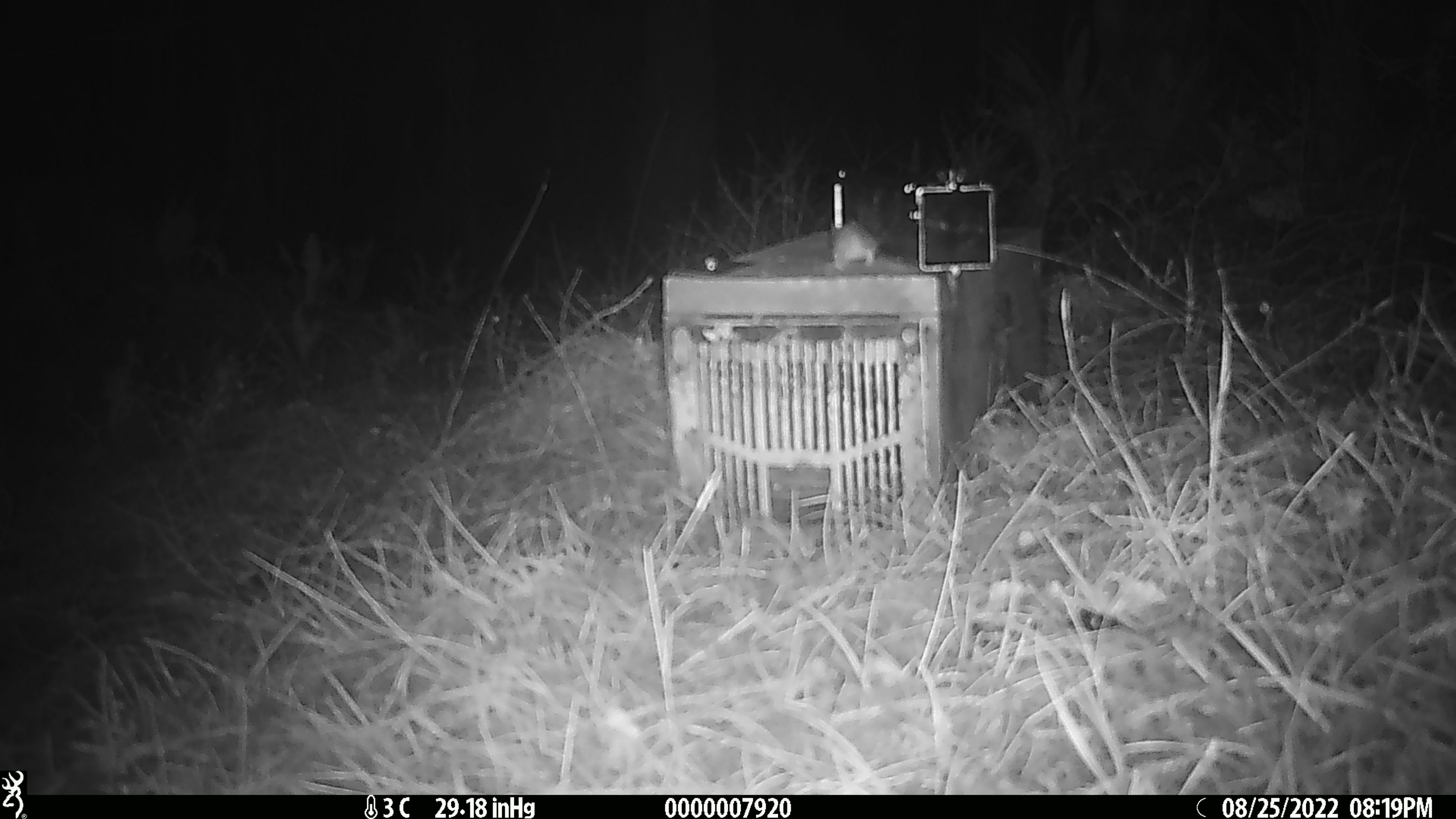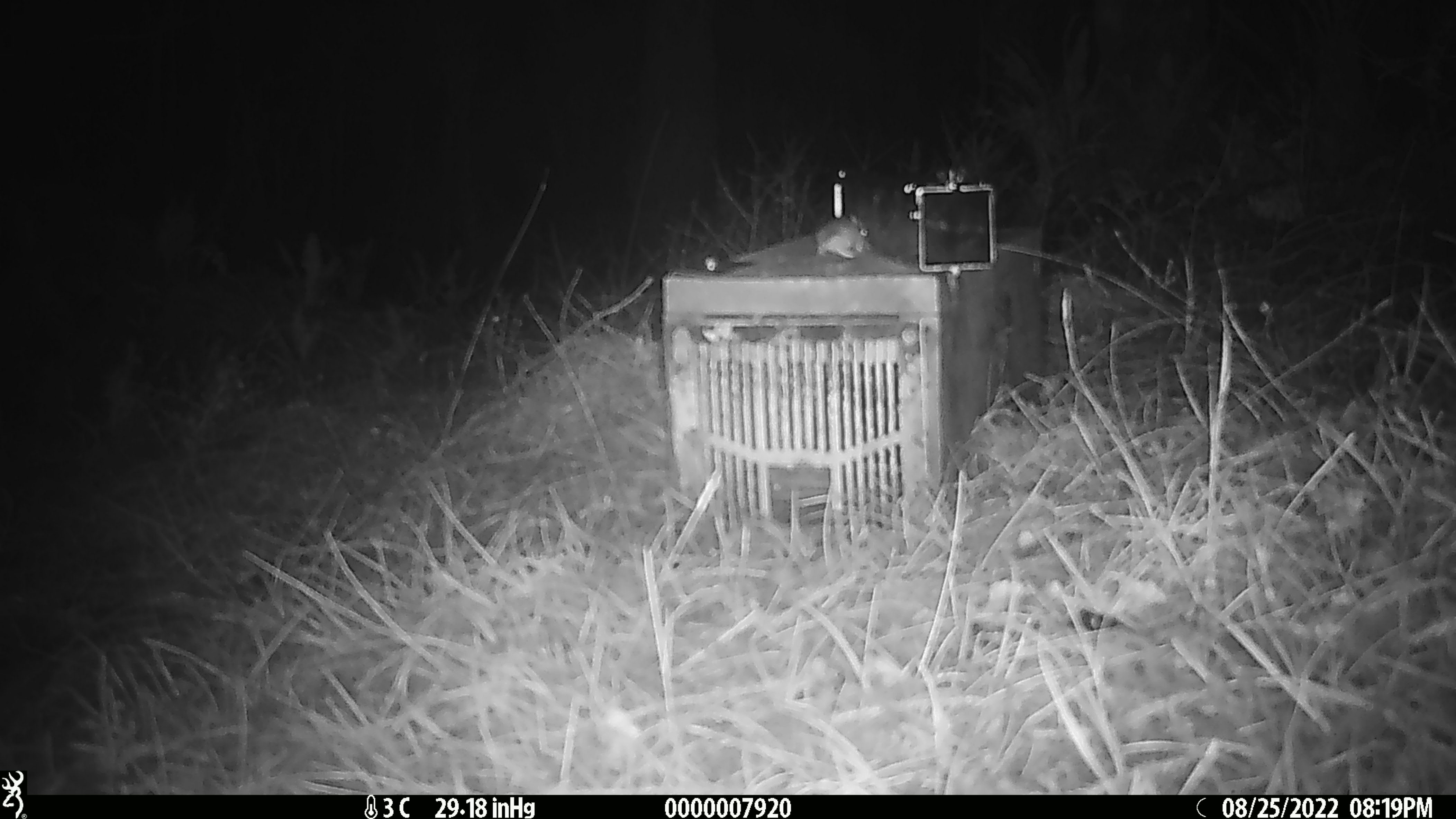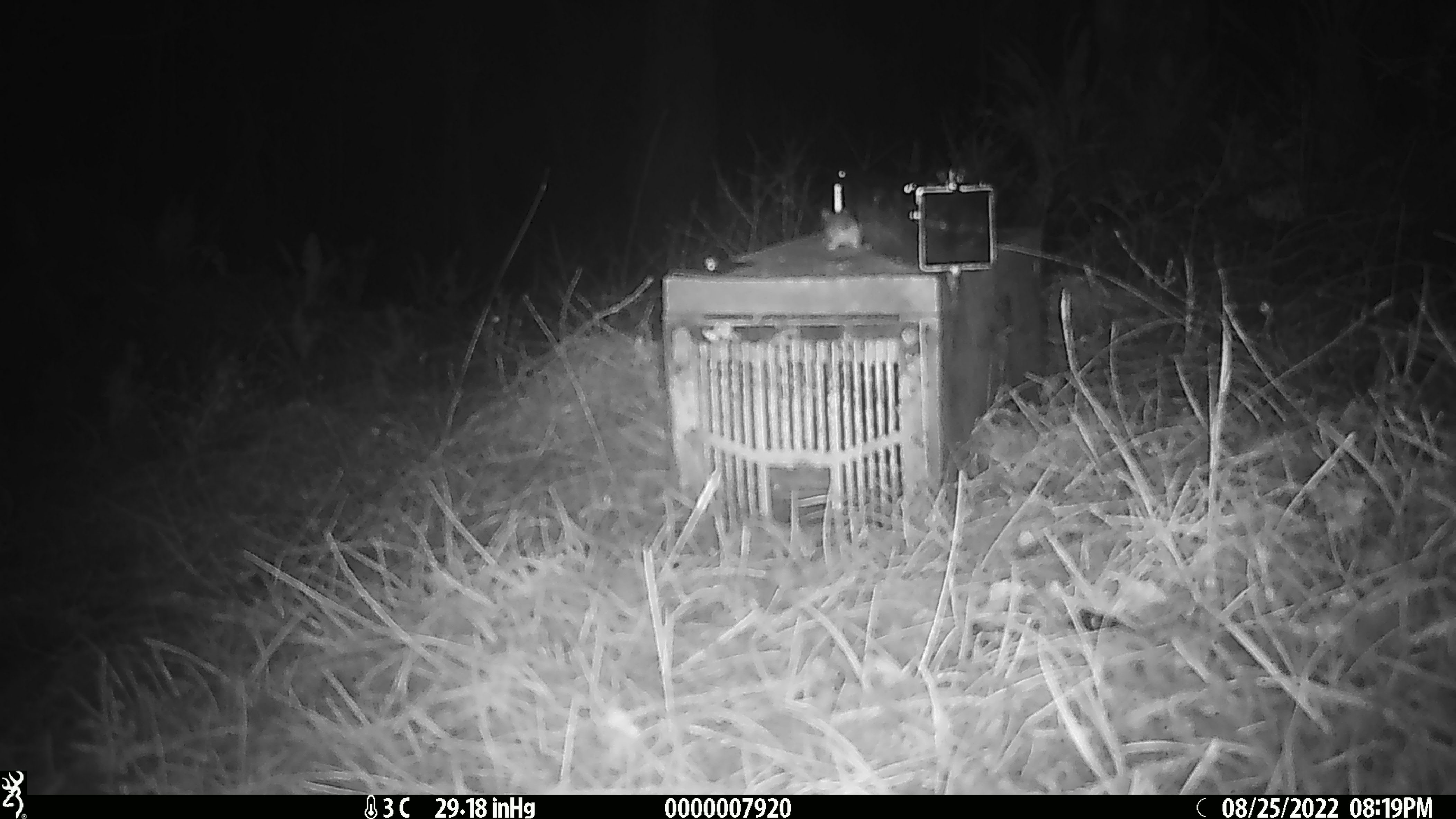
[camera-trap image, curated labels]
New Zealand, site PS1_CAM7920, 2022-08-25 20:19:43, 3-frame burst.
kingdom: Animalia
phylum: Chordata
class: Mammalia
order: Rodentia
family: Muridae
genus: Mus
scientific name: Mus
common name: mouse